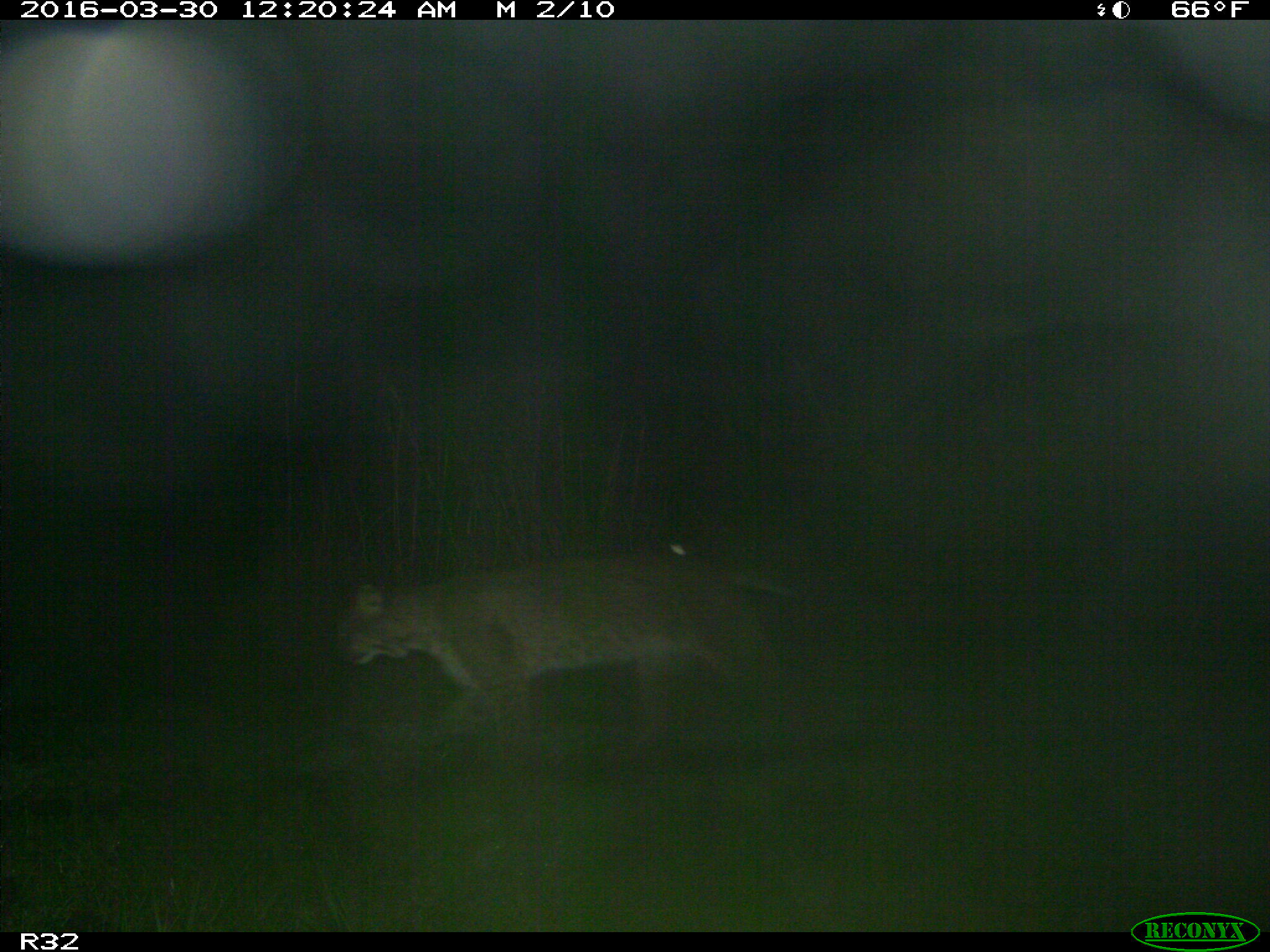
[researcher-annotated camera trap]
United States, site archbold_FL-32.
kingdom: Animalia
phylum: Chordata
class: Mammalia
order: Carnivora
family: Felidae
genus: Lynx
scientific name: Lynx rufus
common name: bobcat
Lynx rufus (bobcat).